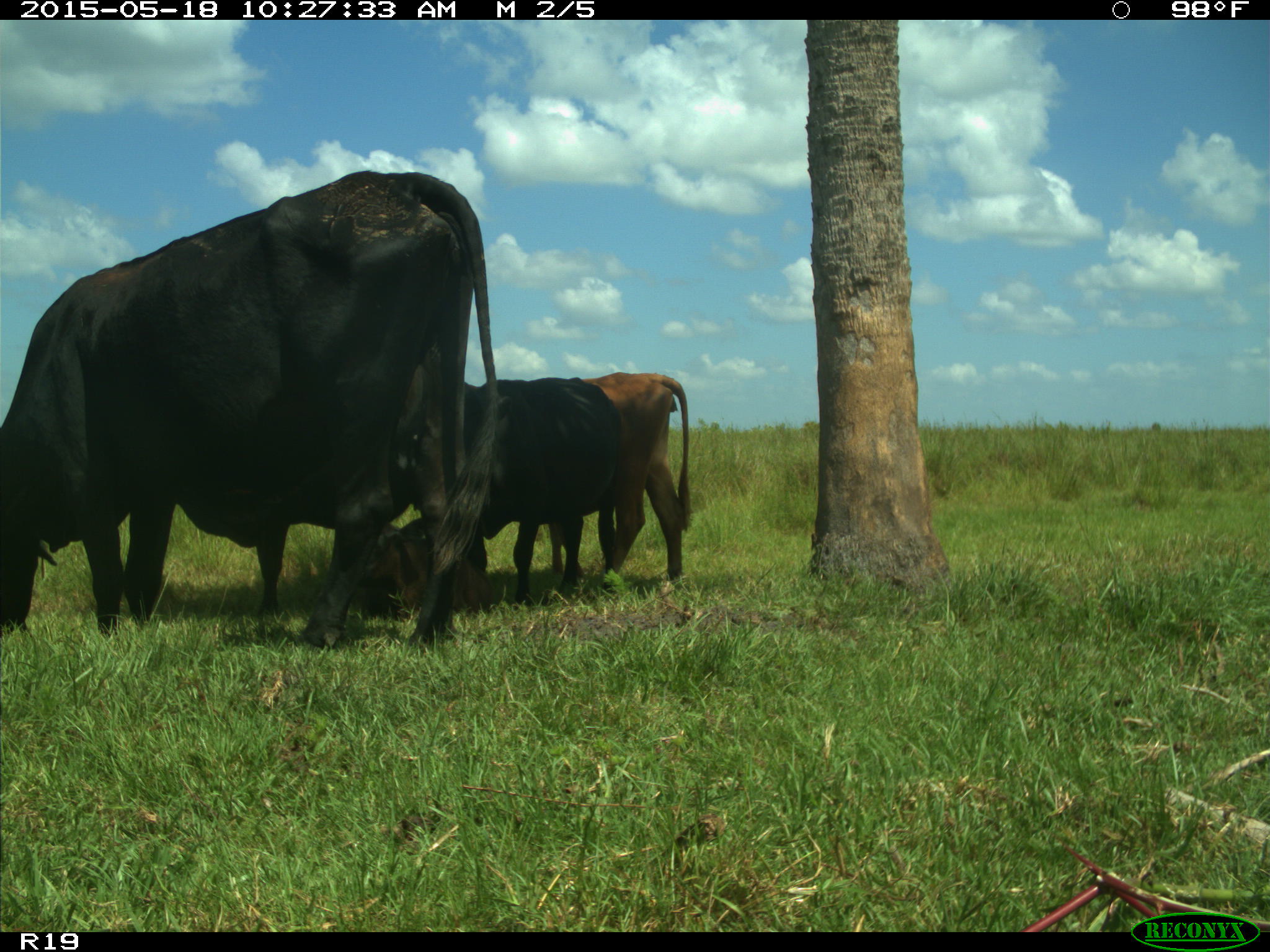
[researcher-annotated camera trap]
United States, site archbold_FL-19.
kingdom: Animalia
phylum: Chordata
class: Mammalia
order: Artiodactyla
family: Bovidae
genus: Bos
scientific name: Bos taurus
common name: domestic cow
Bos taurus (domestic cow).